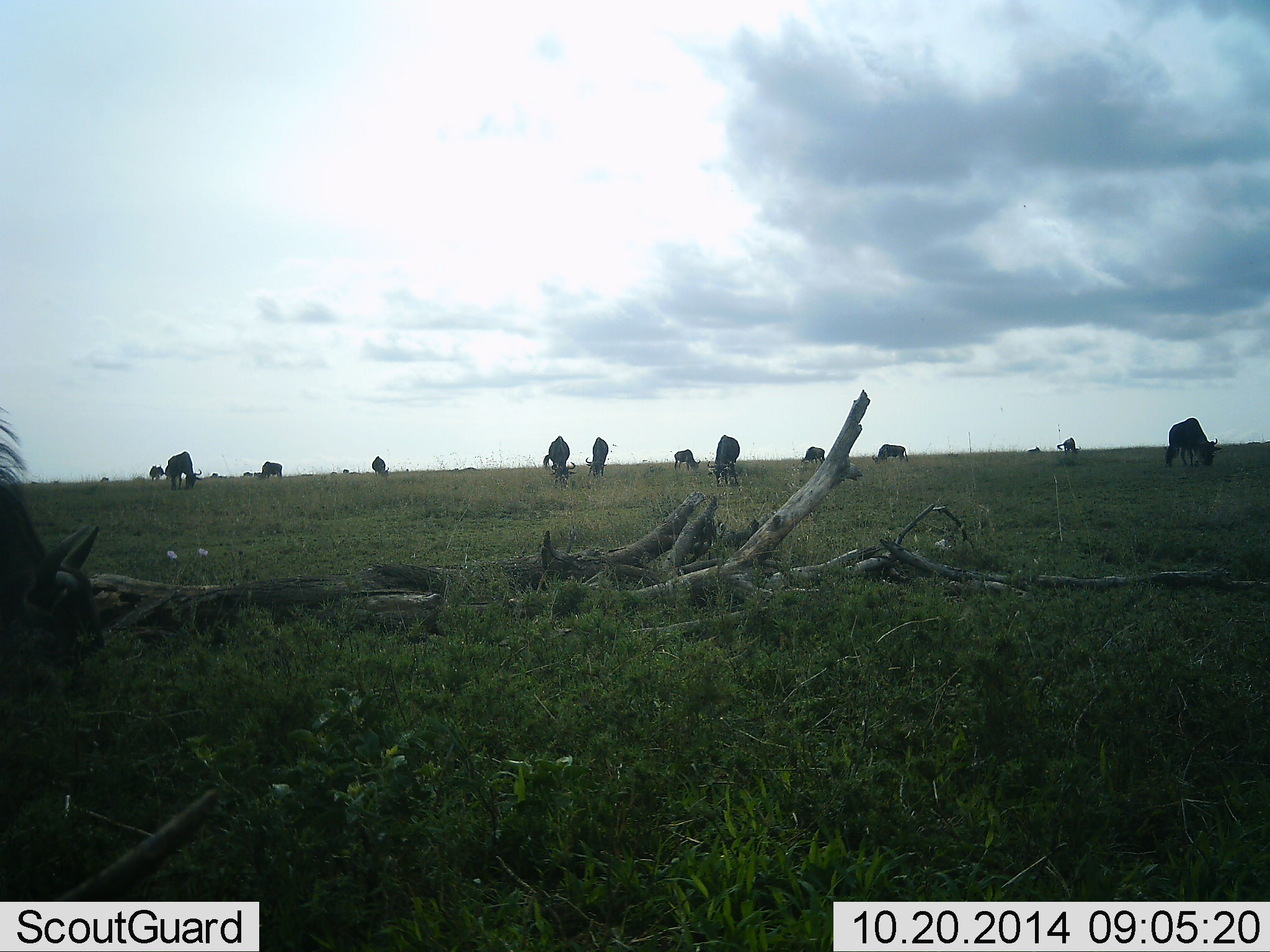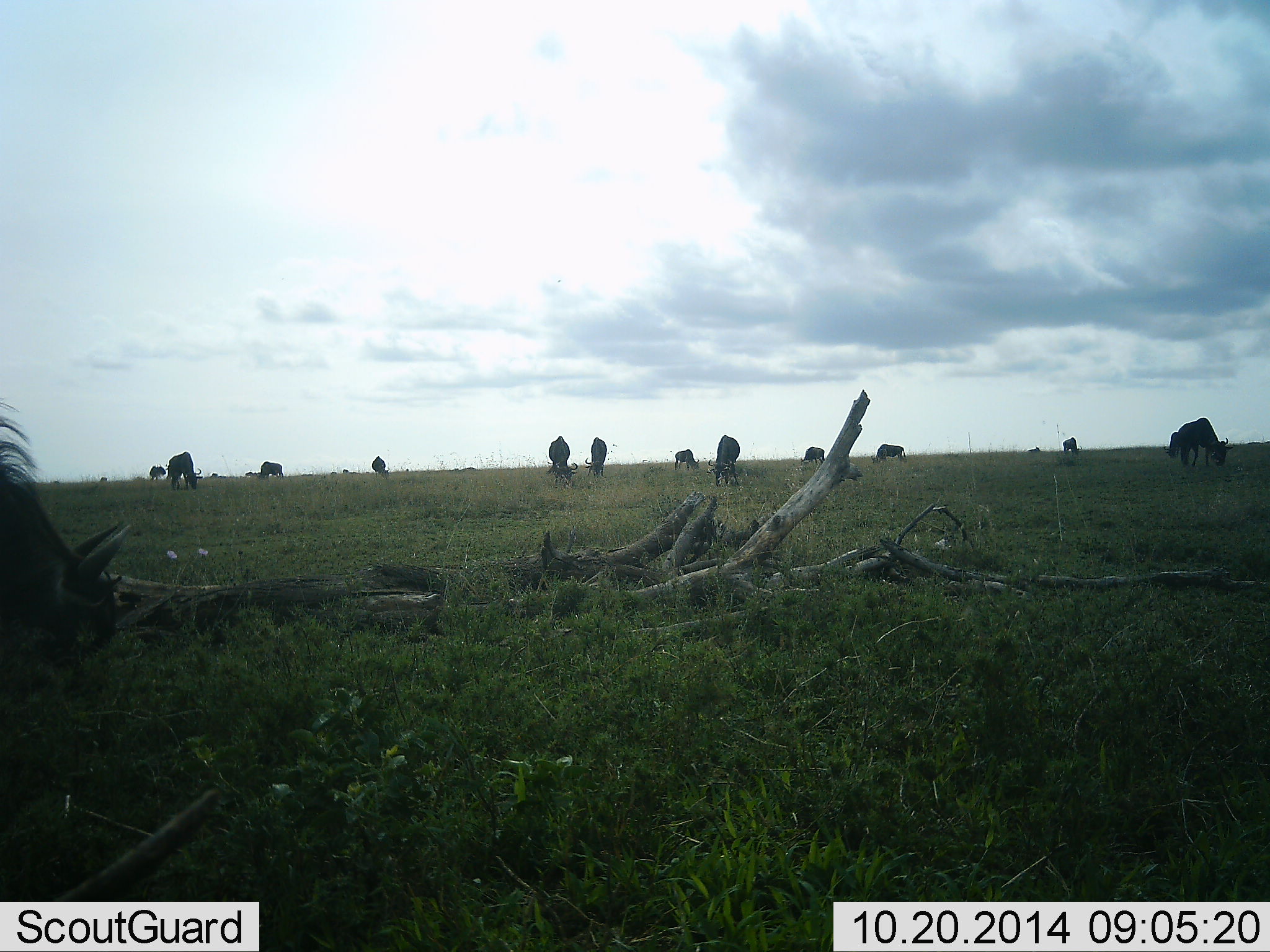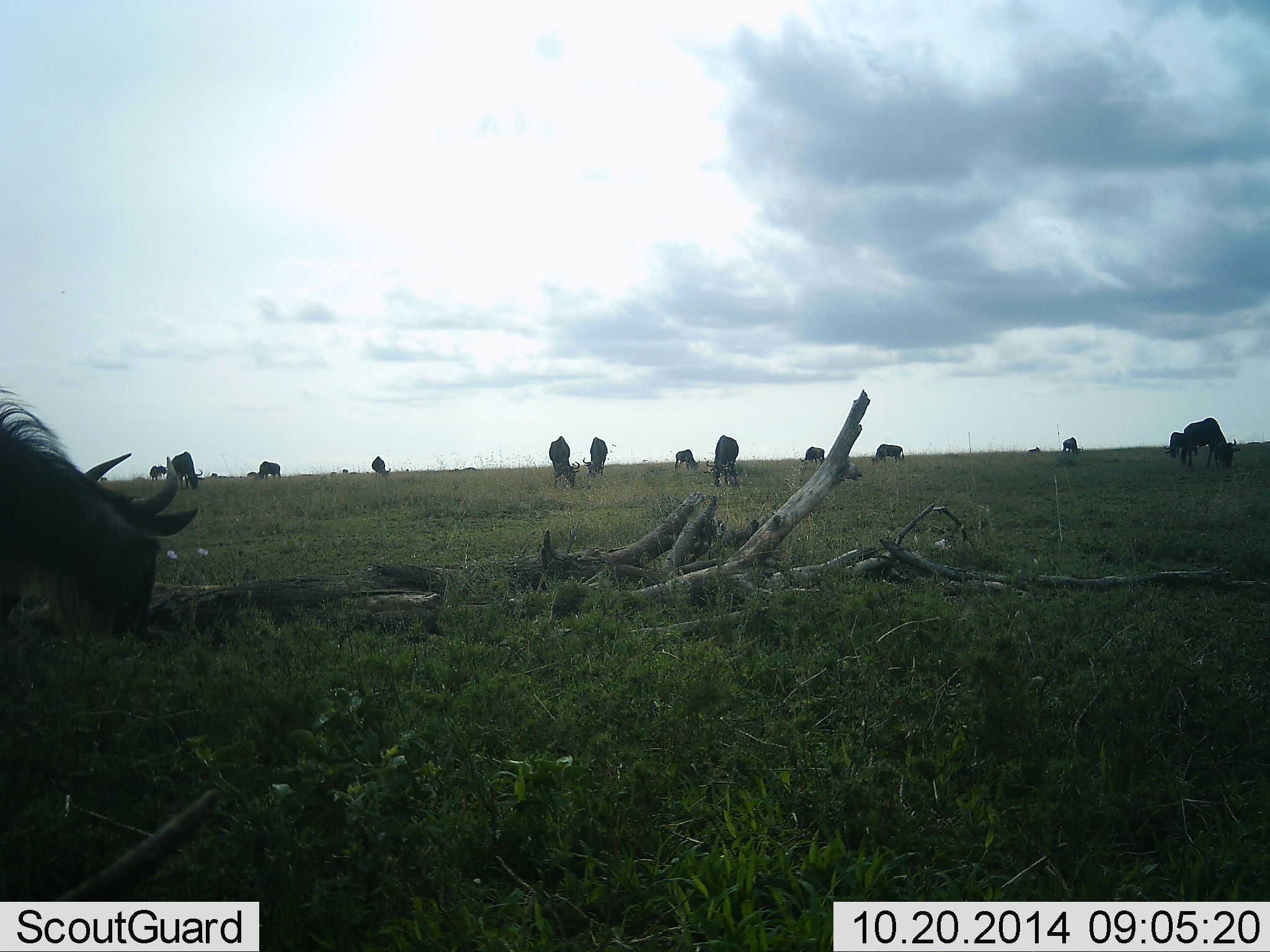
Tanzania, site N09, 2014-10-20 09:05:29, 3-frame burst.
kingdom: Animalia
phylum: Chordata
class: Mammalia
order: Artiodactyla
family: Bovidae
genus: Connochaetes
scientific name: Connochaetes taurinus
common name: blue wildebeest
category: wildebeest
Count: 11-50.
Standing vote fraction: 40%.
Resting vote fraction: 0%.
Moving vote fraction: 20%.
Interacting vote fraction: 0%.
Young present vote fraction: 0%.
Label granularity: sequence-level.